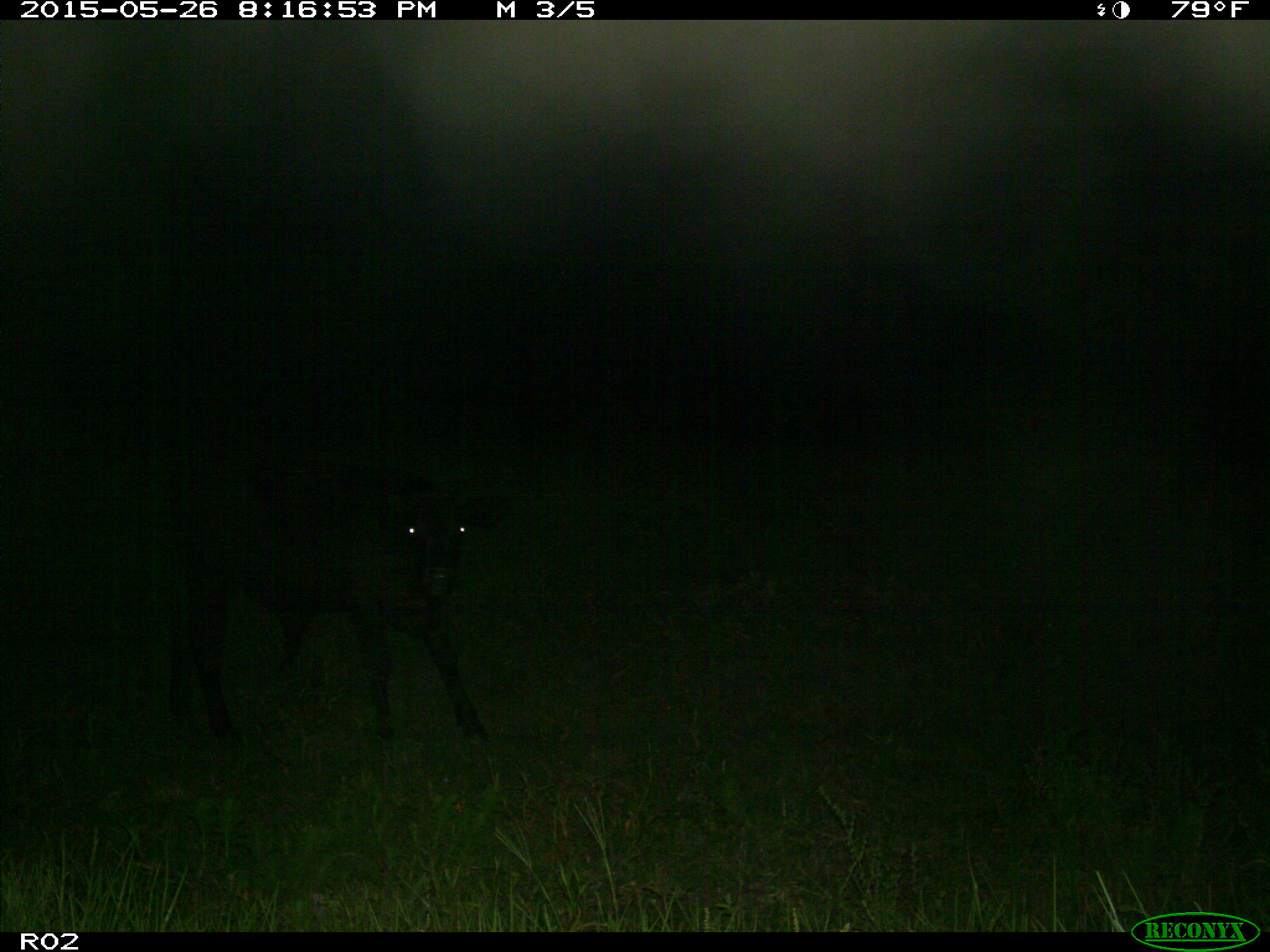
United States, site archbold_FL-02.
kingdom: Animalia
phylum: Chordata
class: Mammalia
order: Artiodactyla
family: Bovidae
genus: Bos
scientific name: Bos taurus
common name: domestic cow